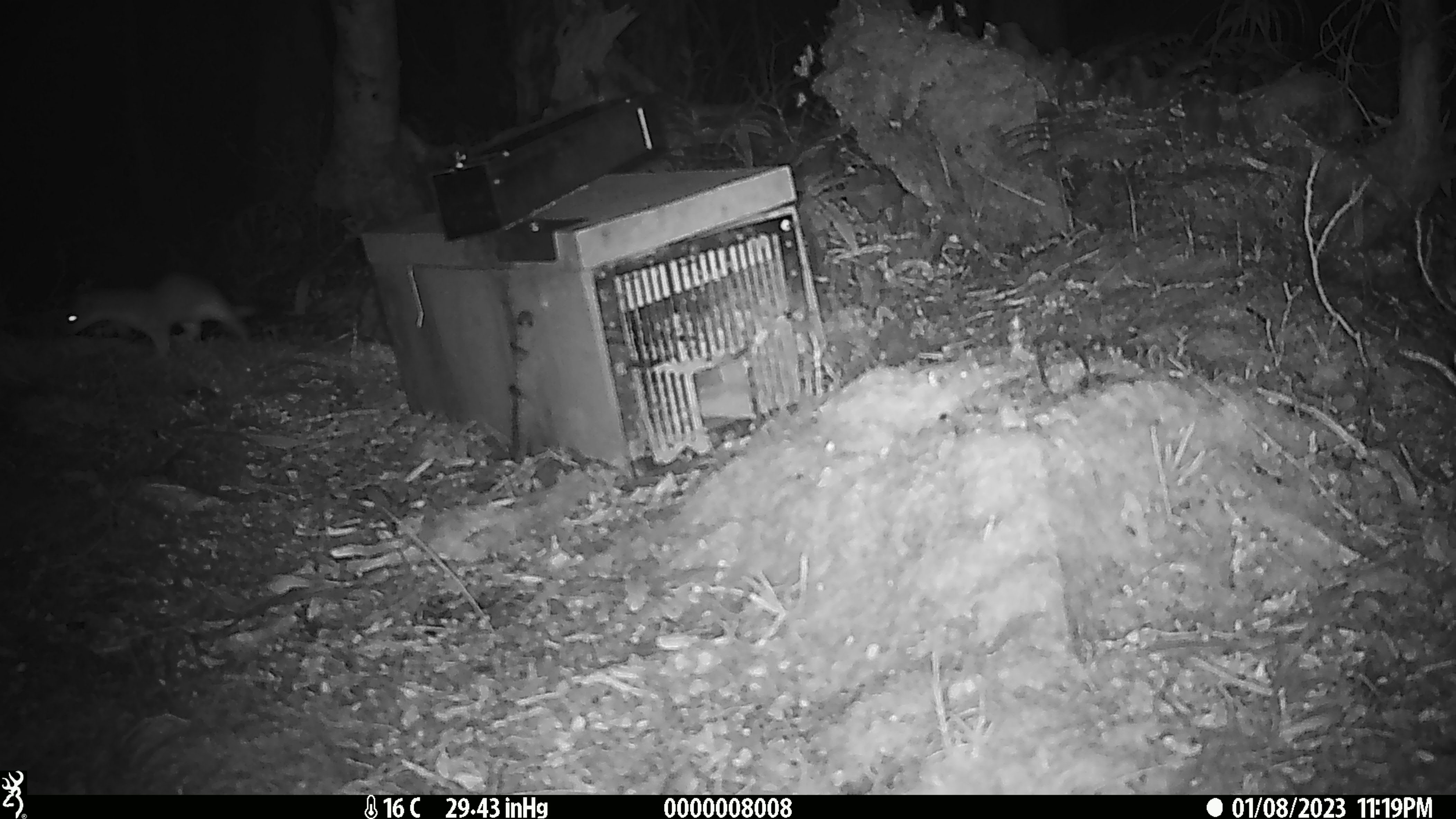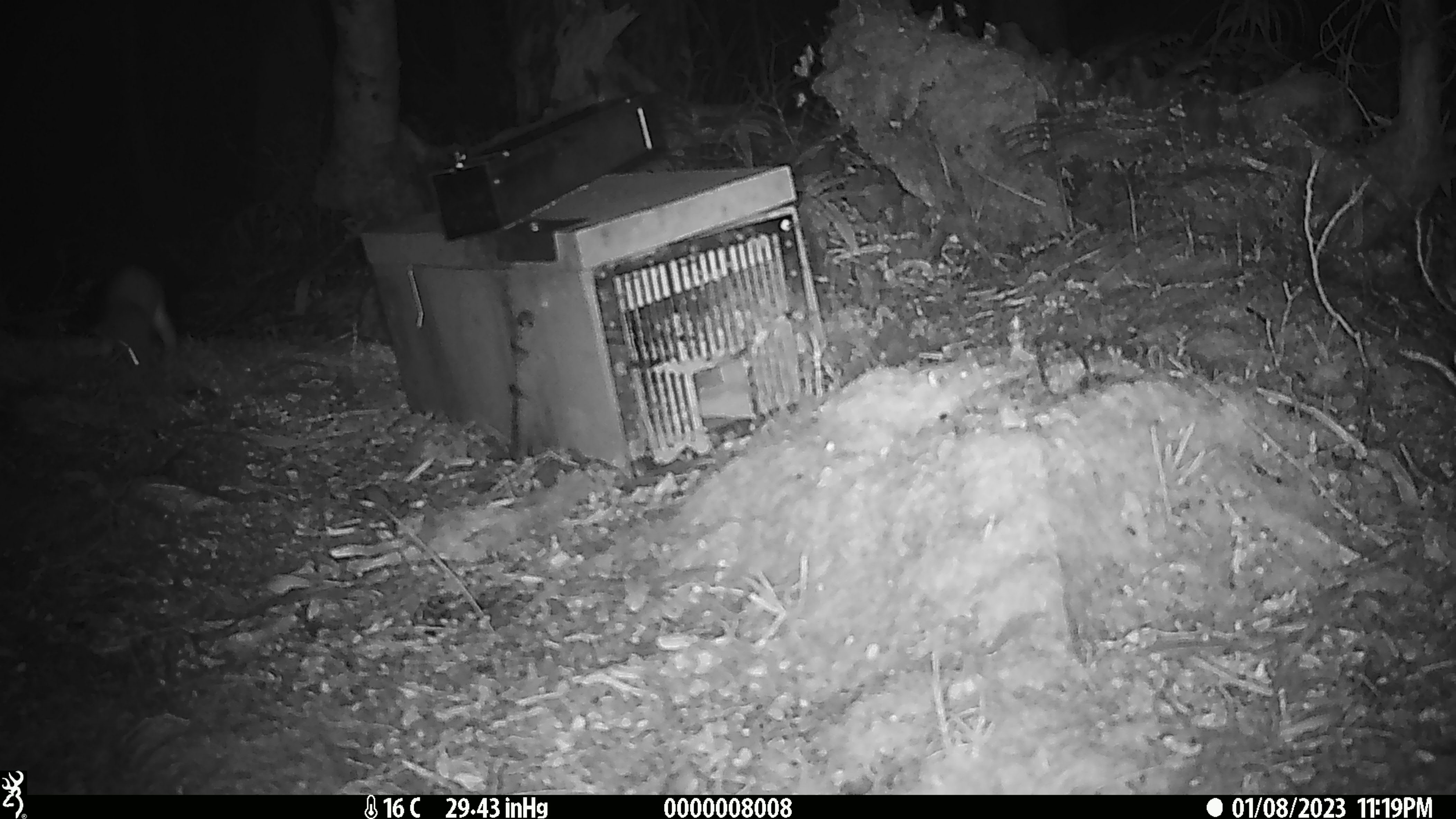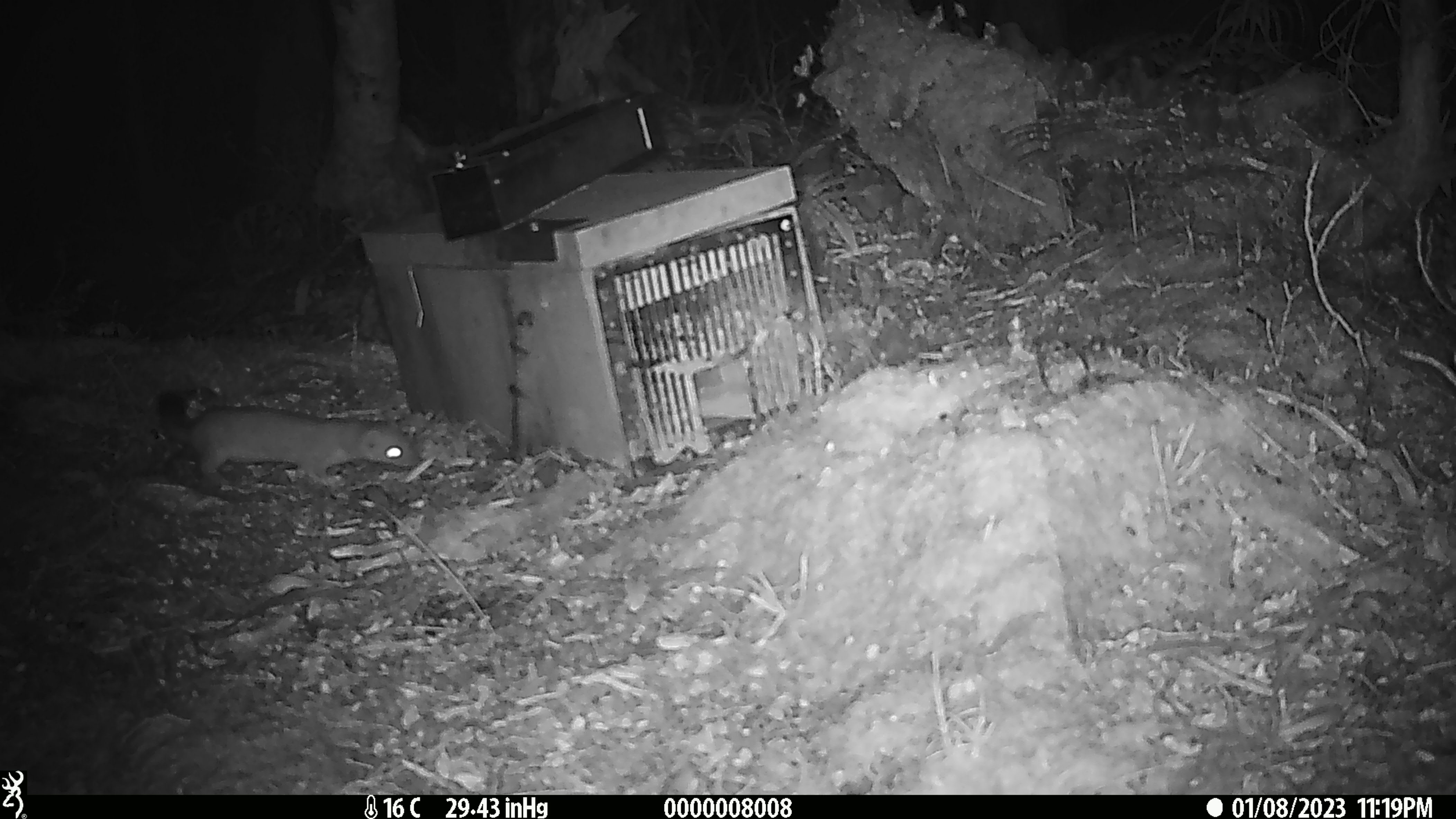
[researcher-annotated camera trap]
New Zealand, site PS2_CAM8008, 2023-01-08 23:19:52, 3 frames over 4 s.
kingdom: Animalia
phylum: Chordata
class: Mammalia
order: Carnivora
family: Mustelidae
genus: Mustela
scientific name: Mustela erminea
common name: stoat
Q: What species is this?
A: Stoat (Mustela erminea).